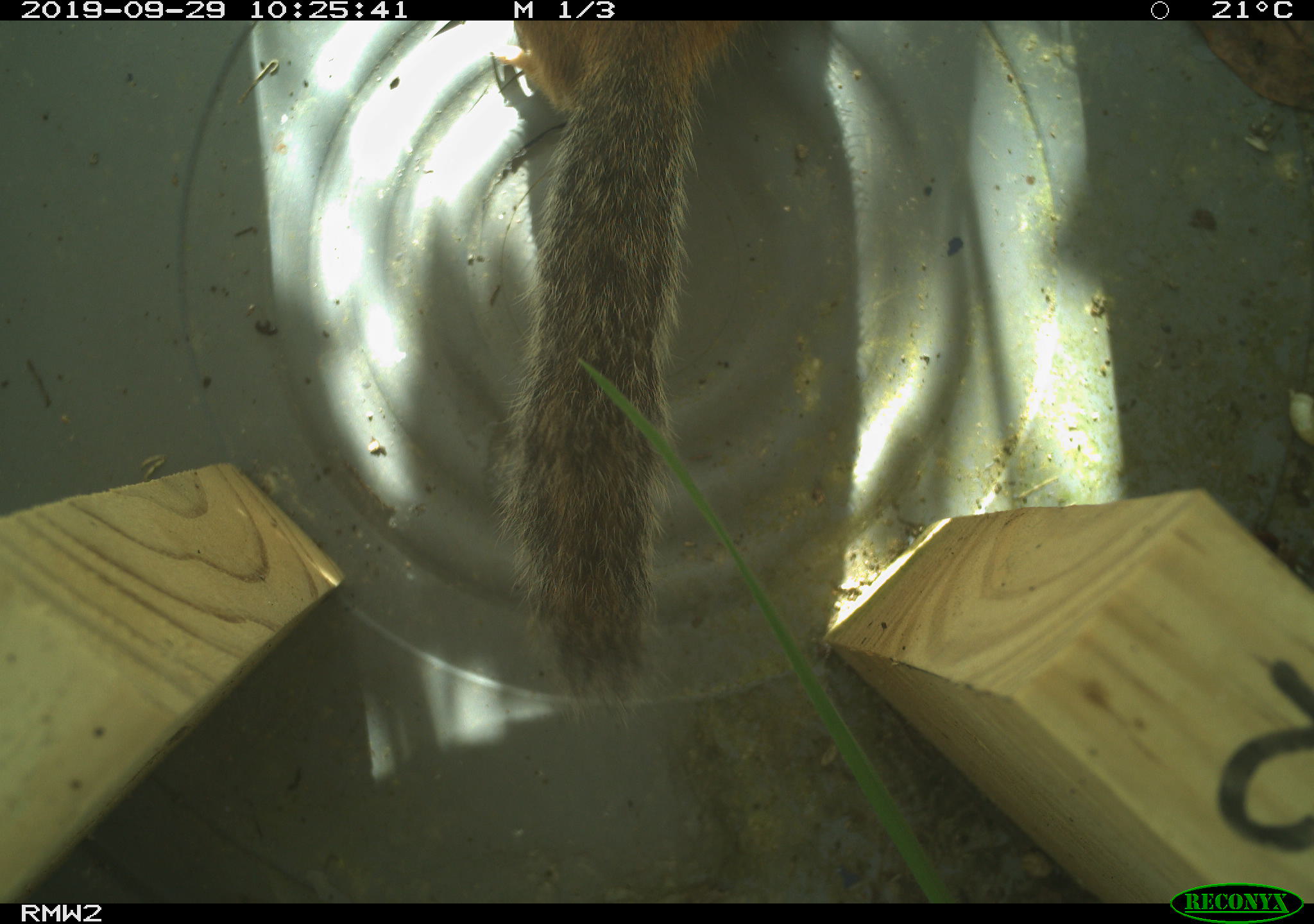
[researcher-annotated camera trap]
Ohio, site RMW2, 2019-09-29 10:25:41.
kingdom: Animalia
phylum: Chordata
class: Aves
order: Passeriformes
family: Troglodytidae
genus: Troglodytes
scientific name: Troglodytes aedon aedon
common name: northern house wren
Northern house wren (Troglodytes aedon aedon).